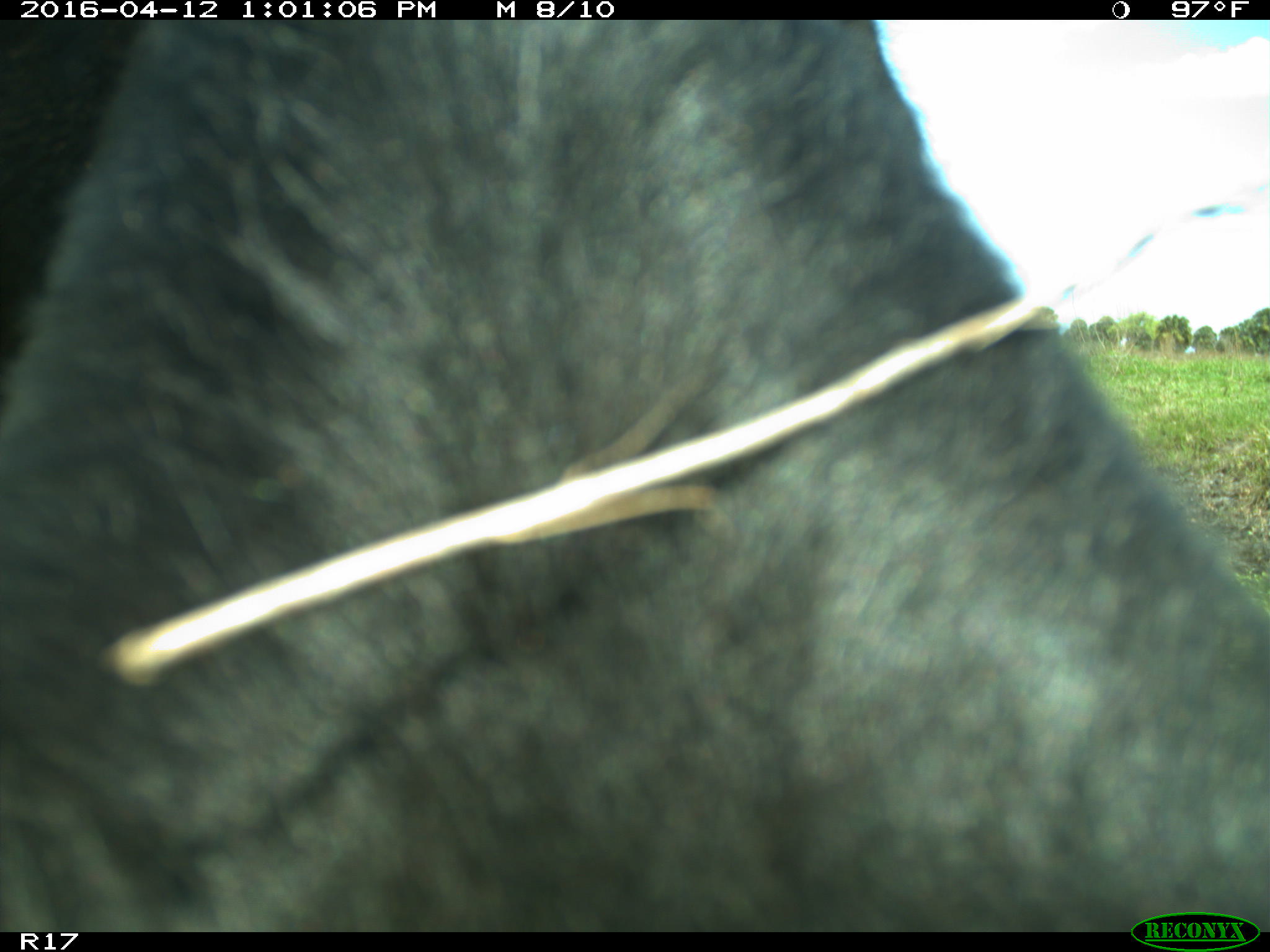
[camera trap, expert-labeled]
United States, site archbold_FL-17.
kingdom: Animalia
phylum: Chordata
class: Mammalia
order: Artiodactyla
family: Bovidae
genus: Bos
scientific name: Bos taurus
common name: domestic cow